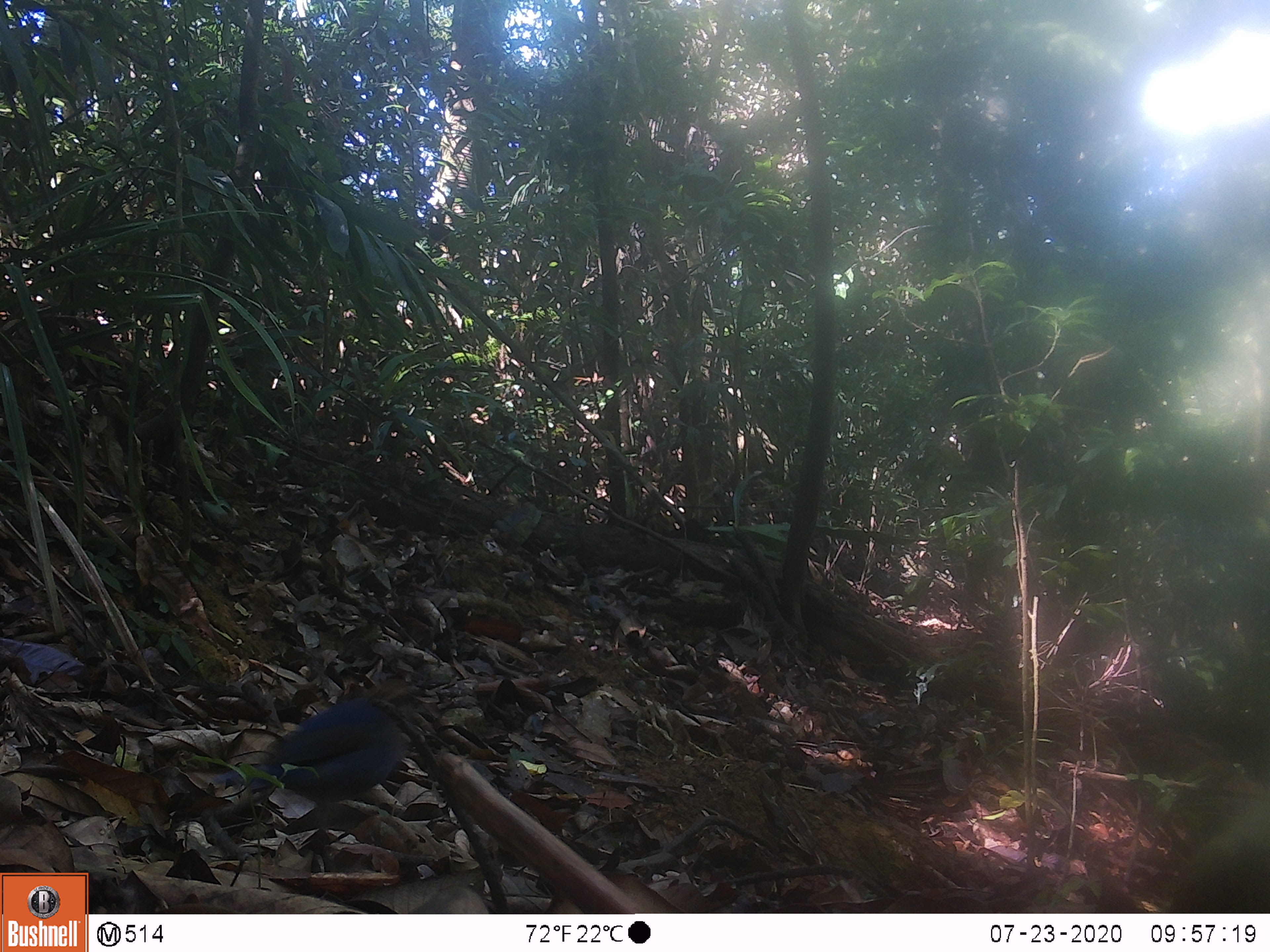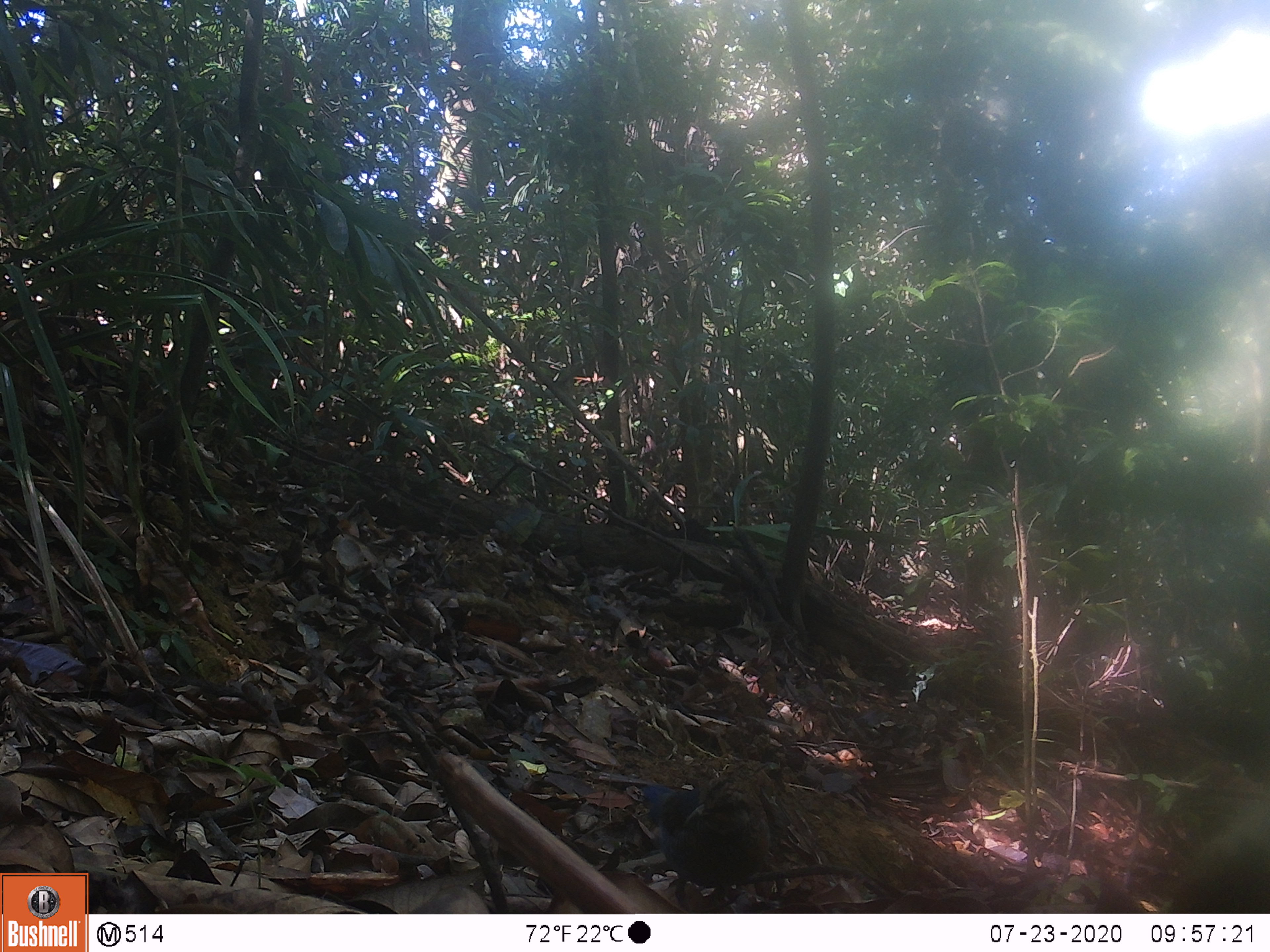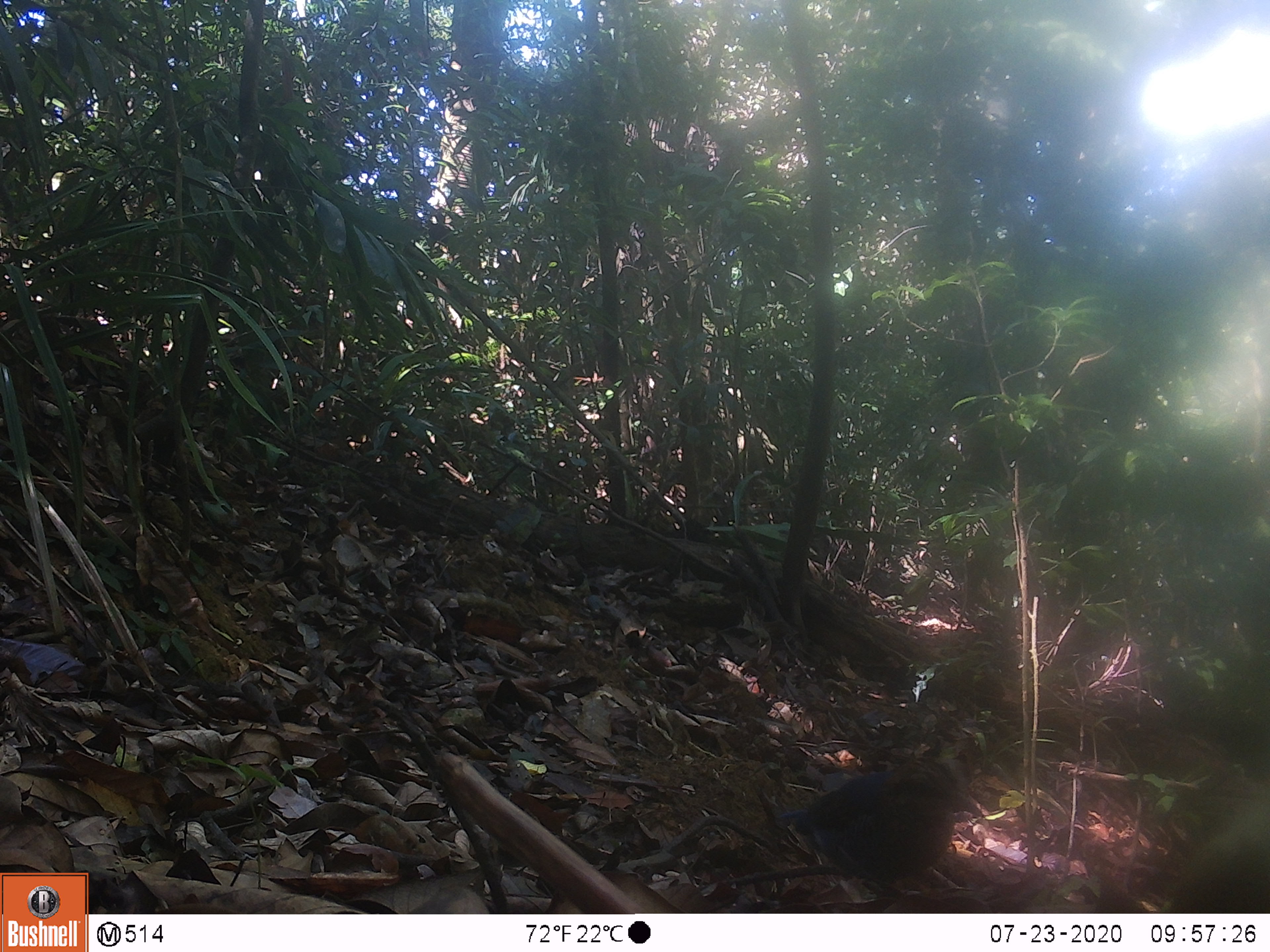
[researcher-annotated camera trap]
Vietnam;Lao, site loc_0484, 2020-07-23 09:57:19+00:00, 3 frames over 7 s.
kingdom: Animalia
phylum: Chordata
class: Aves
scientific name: Aves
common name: bird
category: unidentified bird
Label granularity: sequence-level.